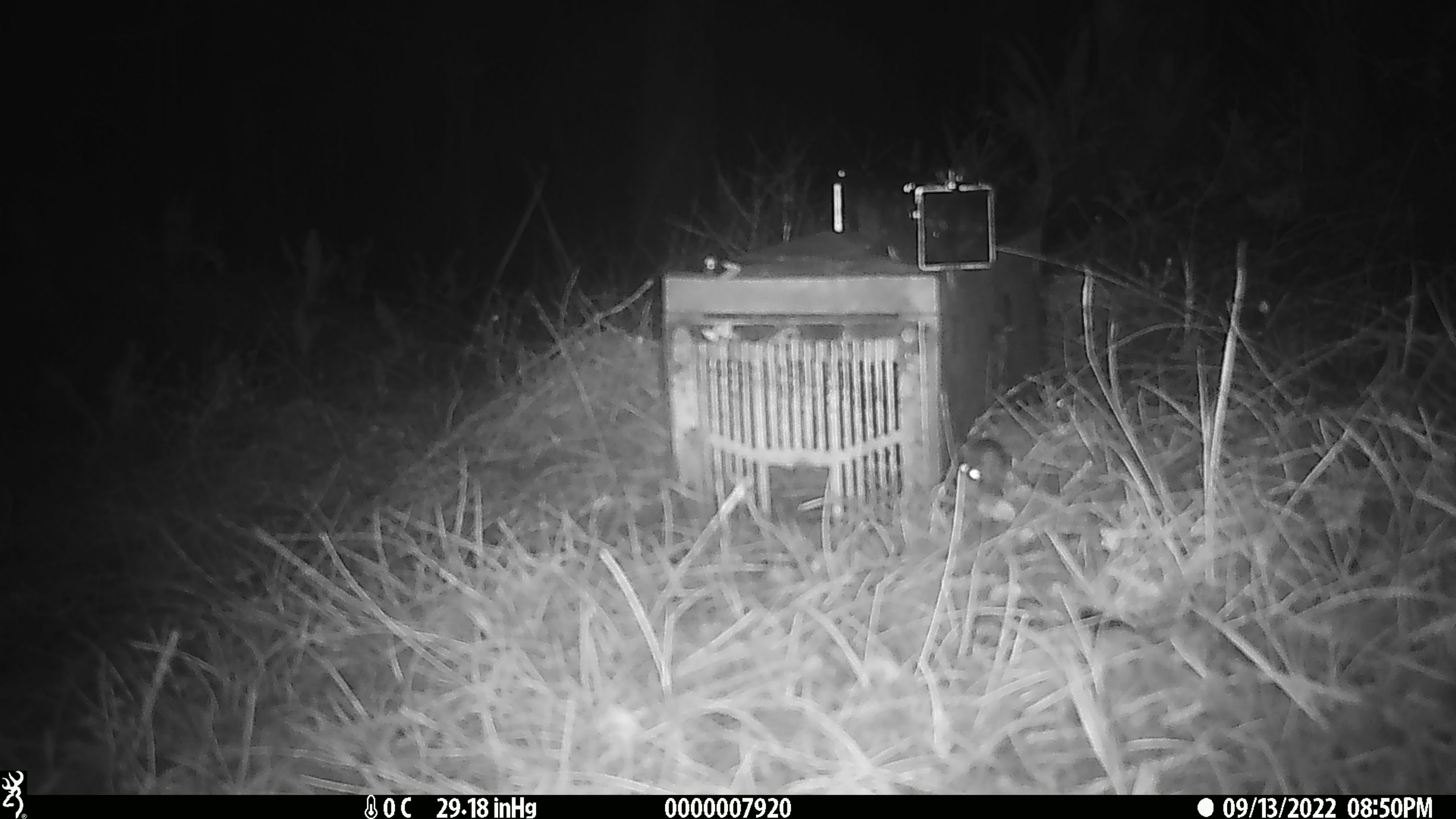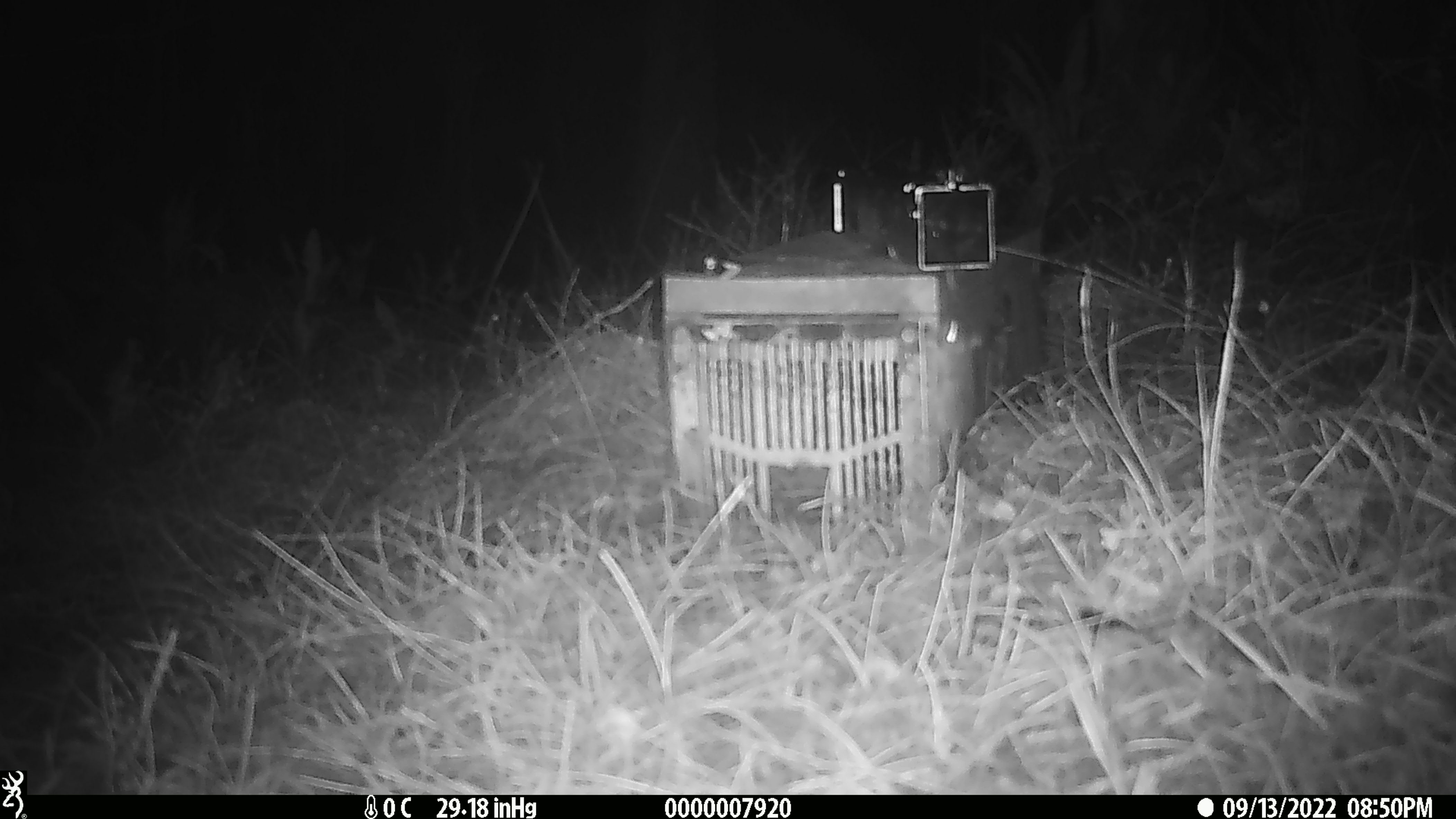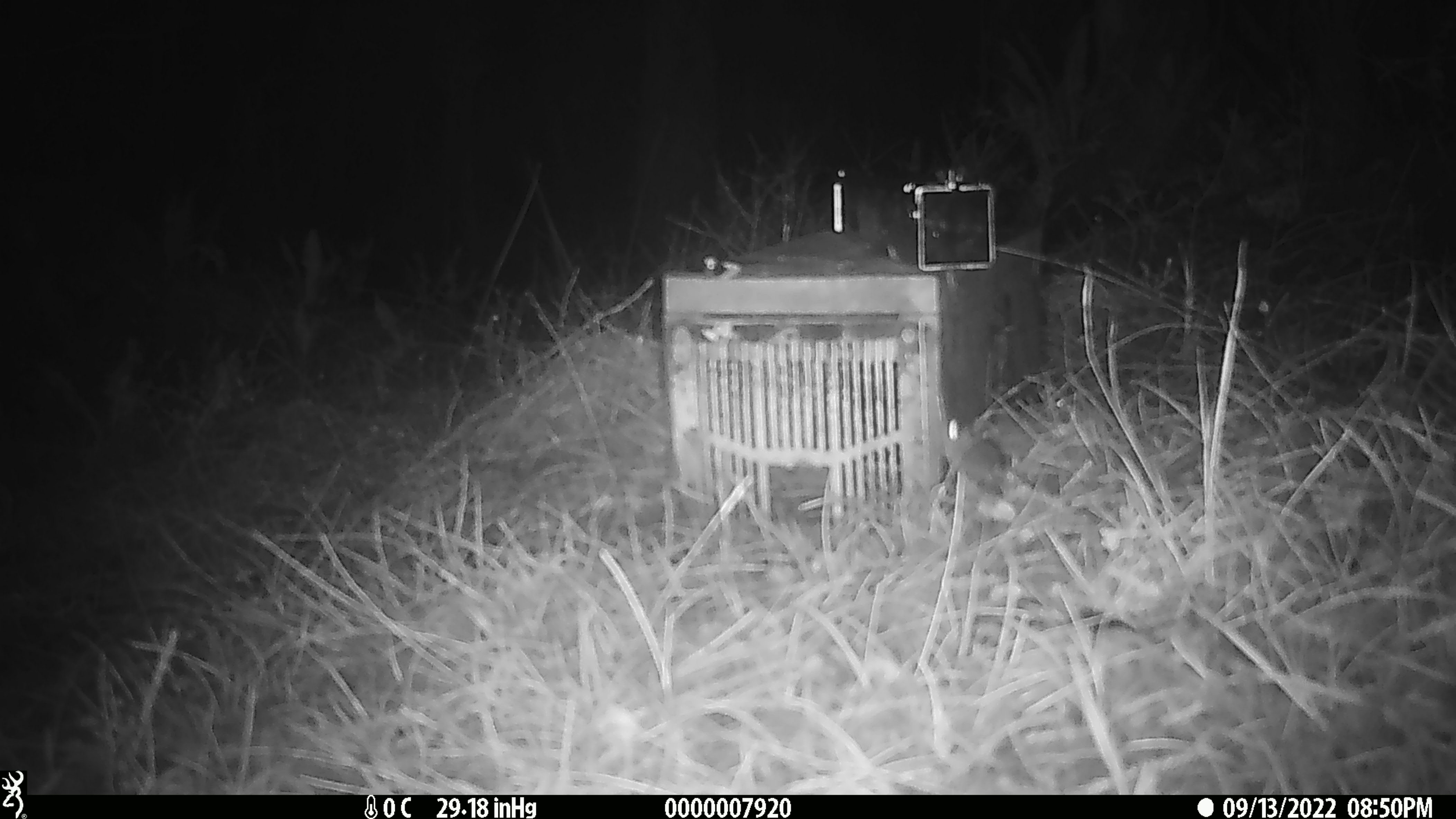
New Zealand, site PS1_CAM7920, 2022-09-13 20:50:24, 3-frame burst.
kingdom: Animalia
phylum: Chordata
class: Mammalia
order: Rodentia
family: Muridae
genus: Mus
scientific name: Mus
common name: mouse